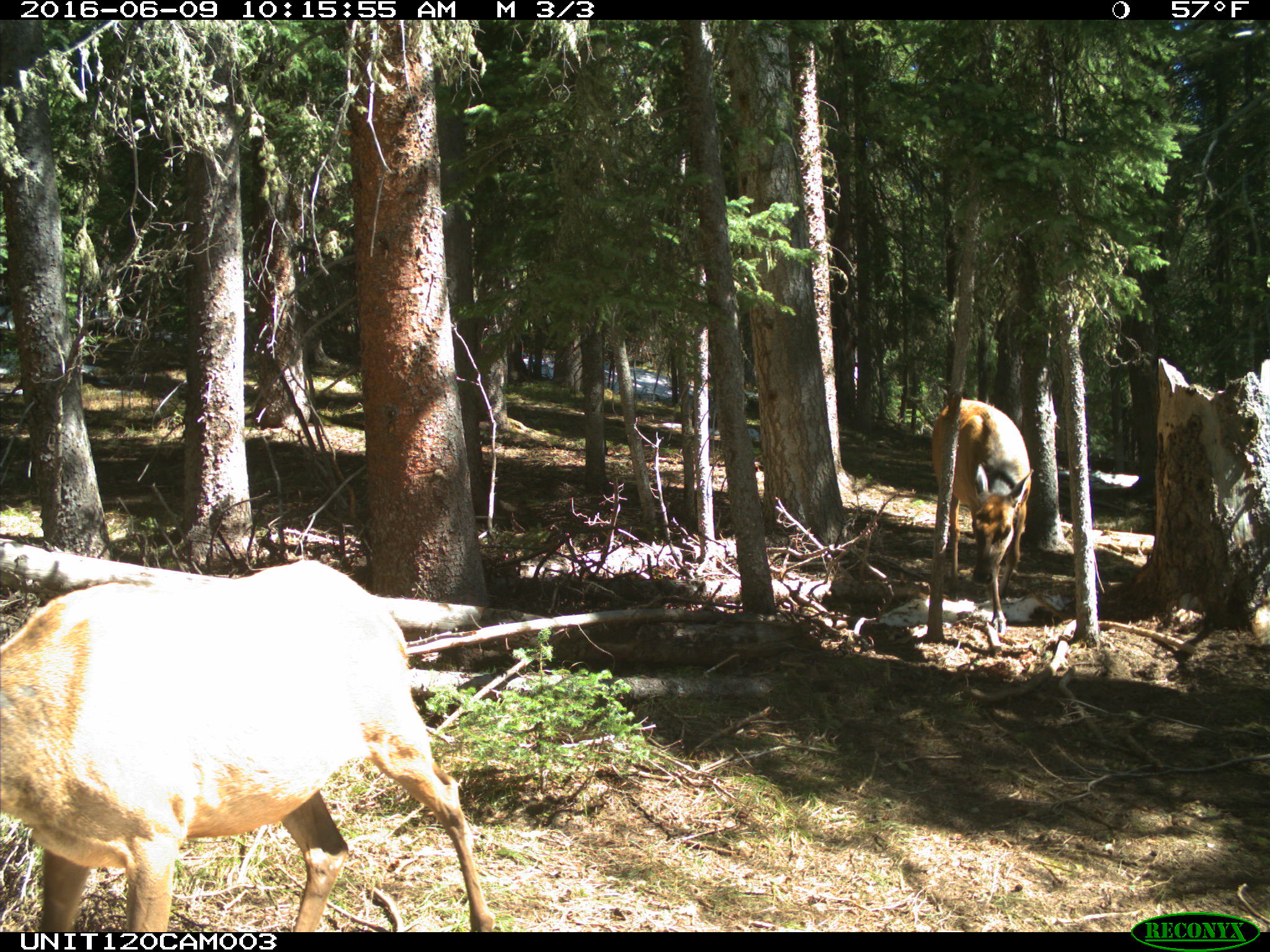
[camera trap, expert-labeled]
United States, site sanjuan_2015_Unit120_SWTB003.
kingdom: Animalia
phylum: Chordata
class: Mammalia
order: Artiodactyla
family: Cervidae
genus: Cervus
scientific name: Cervus elaphus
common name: red deer